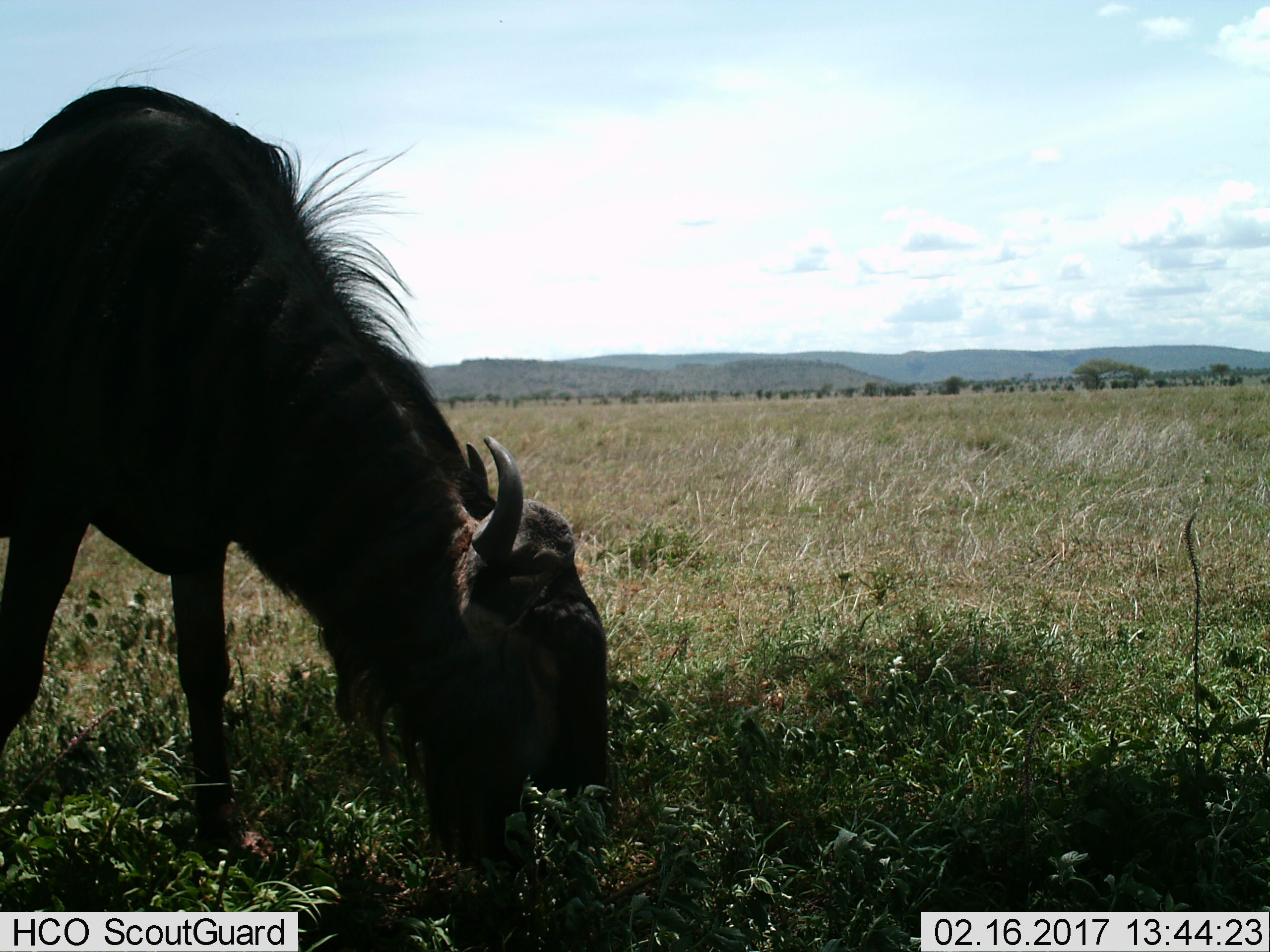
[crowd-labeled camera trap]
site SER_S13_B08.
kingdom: Animalia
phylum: Chordata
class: Mammalia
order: Artiodactyla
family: Bovidae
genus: Connochaetes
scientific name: Connochaetes taurinus taurinus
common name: blue wildebeest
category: wildebeestblue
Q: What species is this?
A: Wildebeestblue (blue wildebeest) (Connochaetes taurinus taurinus).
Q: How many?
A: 1.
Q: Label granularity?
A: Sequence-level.